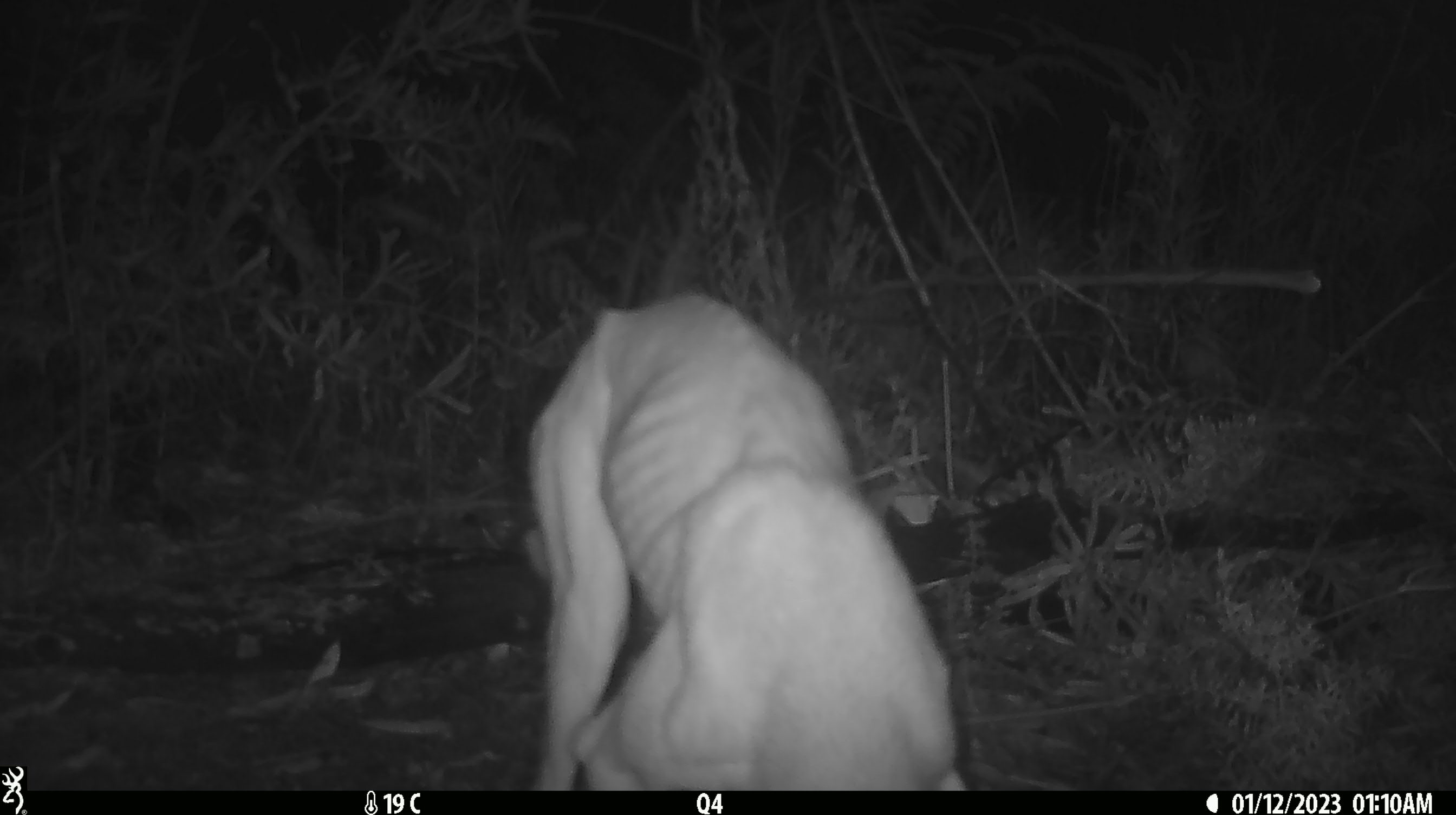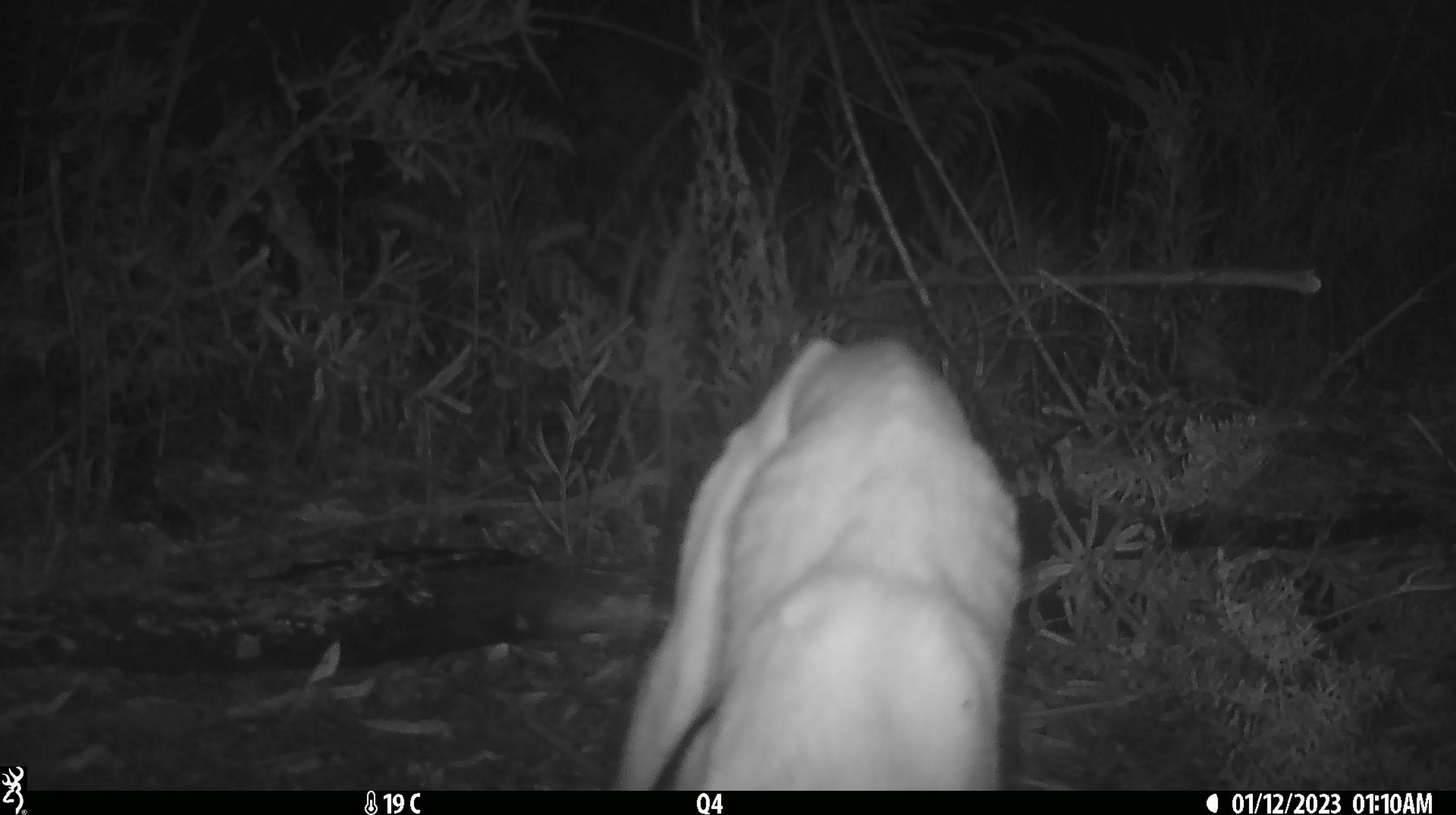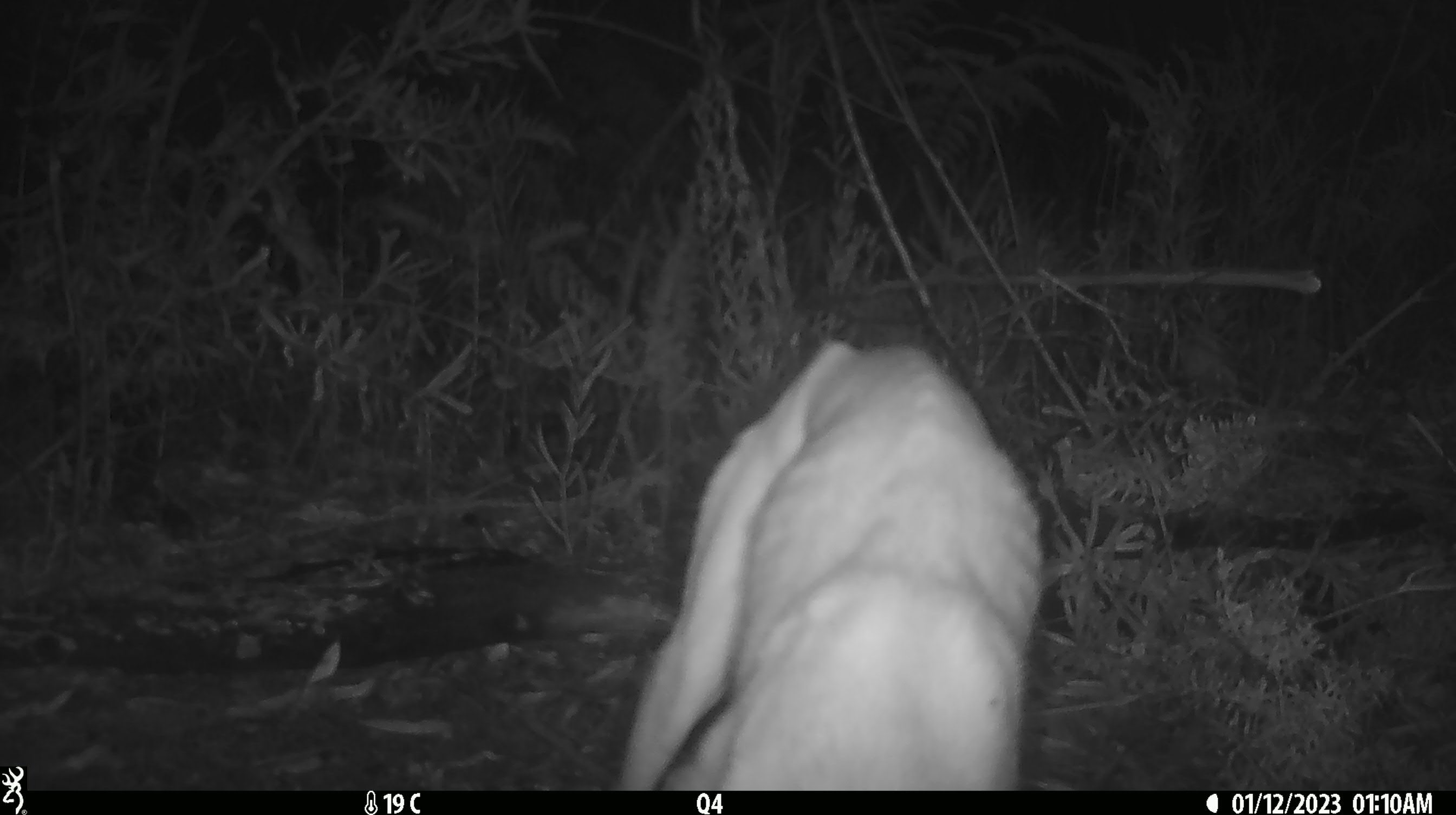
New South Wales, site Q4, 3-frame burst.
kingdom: Animalia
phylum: Chordata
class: Mammalia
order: Carnivora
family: Canidae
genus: Canis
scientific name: Canis familiaris dingo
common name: dingo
Dingo (Canis familiaris dingo).